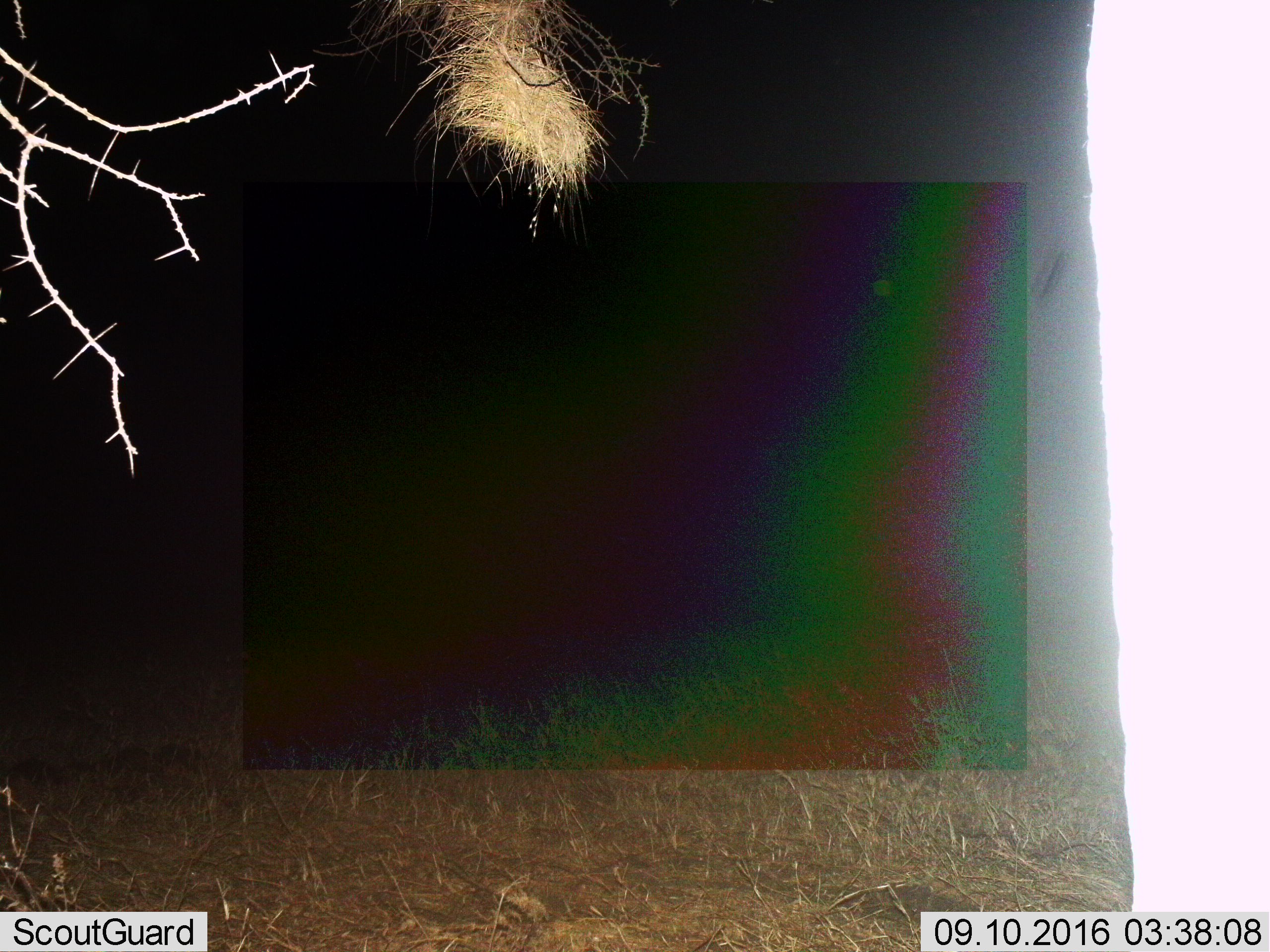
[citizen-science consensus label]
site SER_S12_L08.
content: unidentified animal